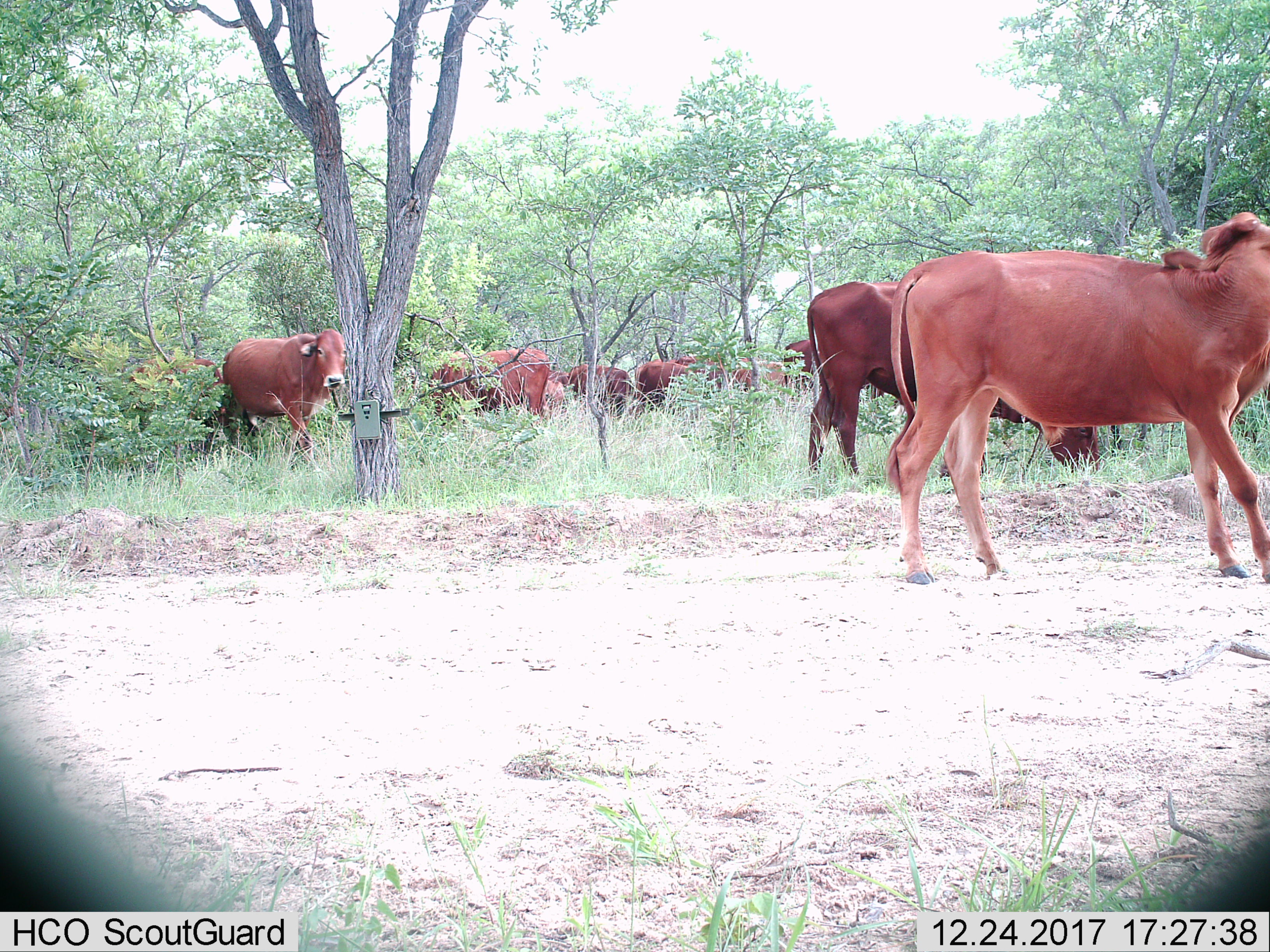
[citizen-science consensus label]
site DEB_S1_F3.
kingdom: Animalia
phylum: Chordata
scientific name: Vertebrata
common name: domestic animal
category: domesticanimal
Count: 10.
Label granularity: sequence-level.